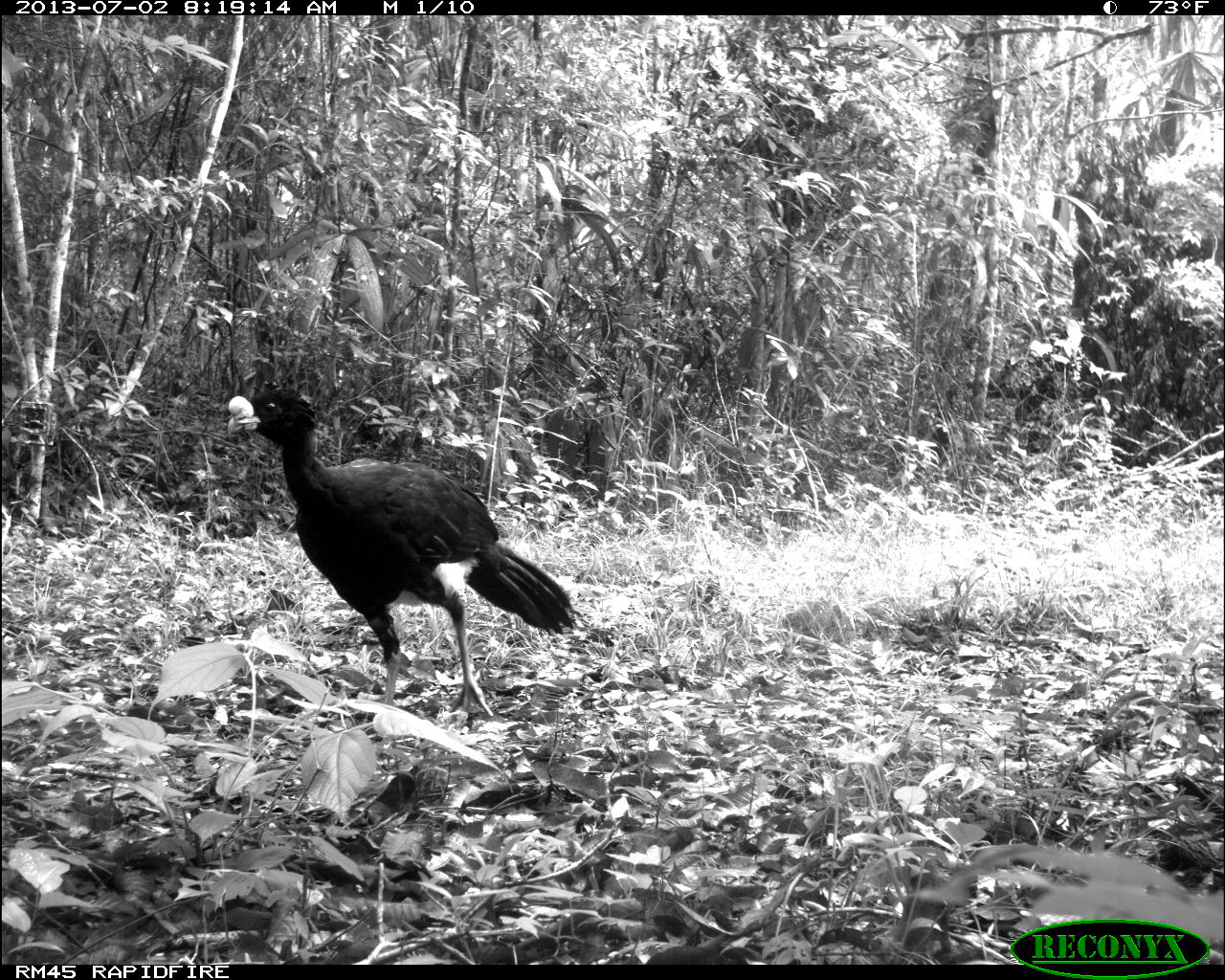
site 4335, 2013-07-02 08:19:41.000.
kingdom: Animalia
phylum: Chordata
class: Aves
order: Galliformes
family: Cracidae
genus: Crax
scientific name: Crax rubra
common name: great curassow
Crax rubra (great curassow), count 1, sex male.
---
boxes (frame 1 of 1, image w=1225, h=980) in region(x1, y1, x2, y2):
crax rubra: region(225, 384, 579, 719)